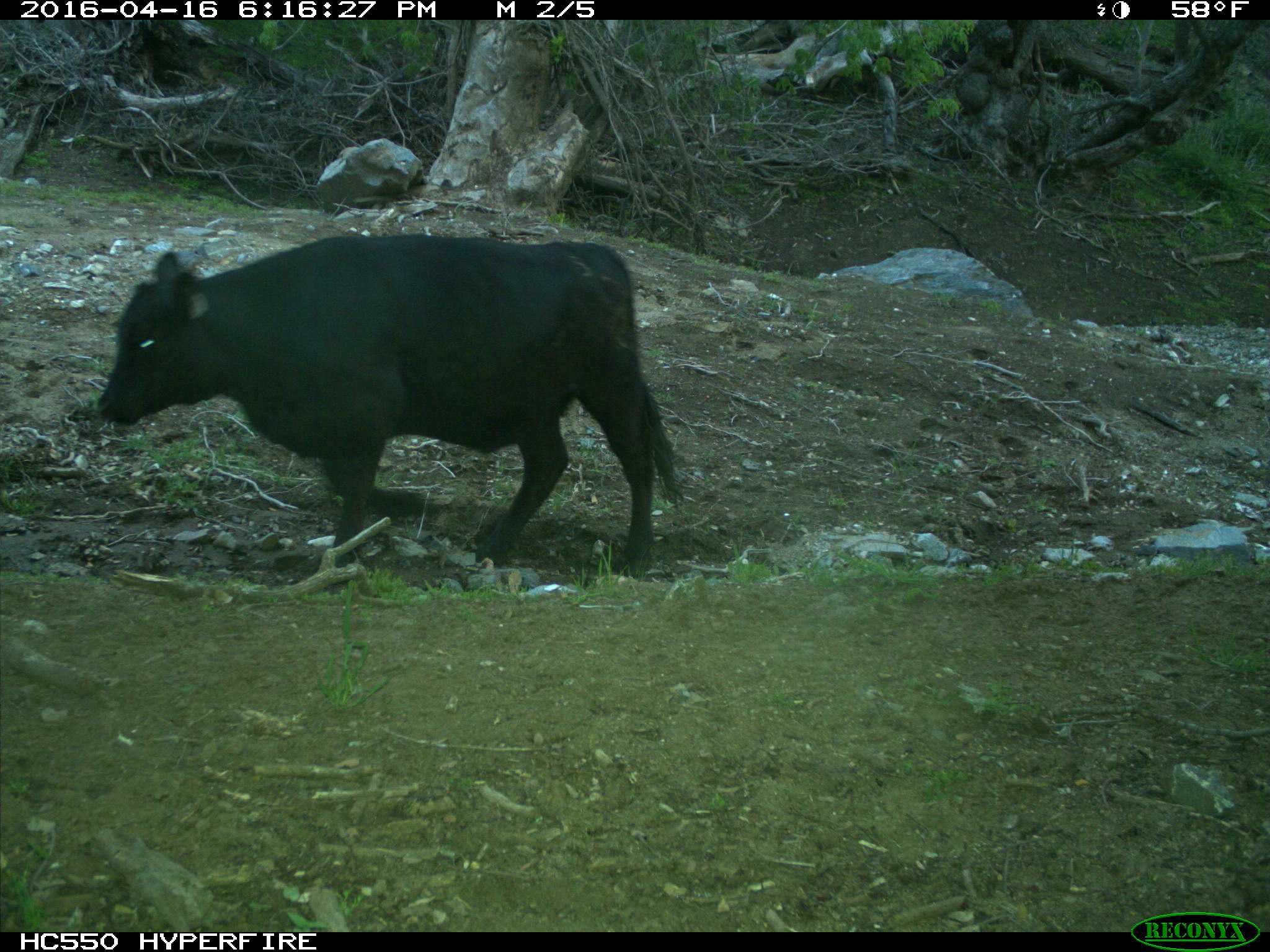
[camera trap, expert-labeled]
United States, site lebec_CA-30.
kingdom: Animalia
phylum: Chordata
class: Mammalia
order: Artiodactyla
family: Bovidae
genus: Bos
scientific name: Bos taurus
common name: domestic cow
Bos taurus (domestic cow).